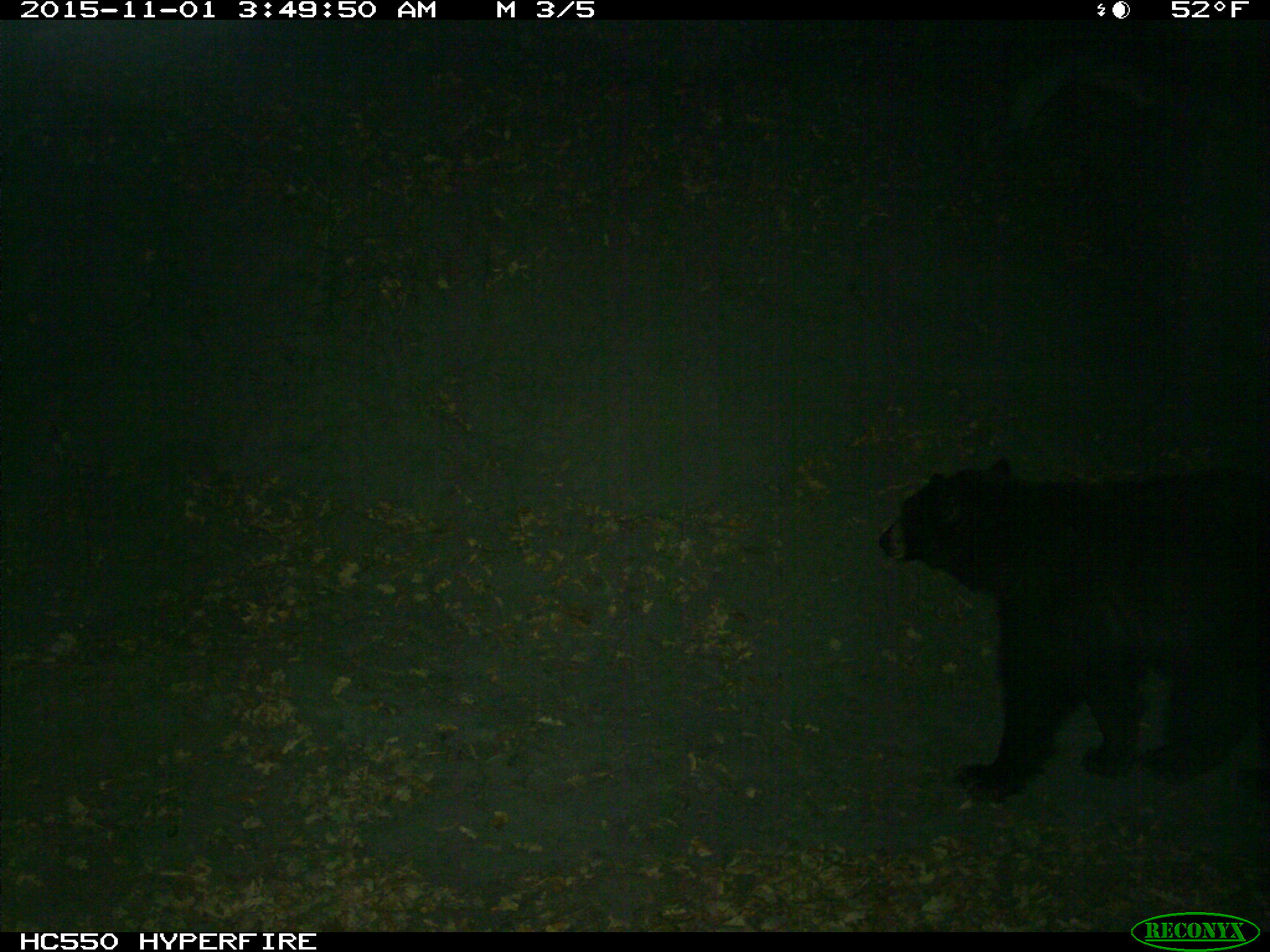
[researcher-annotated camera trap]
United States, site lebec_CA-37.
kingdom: Animalia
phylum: Chordata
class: Mammalia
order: Carnivora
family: Ursidae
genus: Ursus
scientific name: Ursus americanus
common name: american black bear